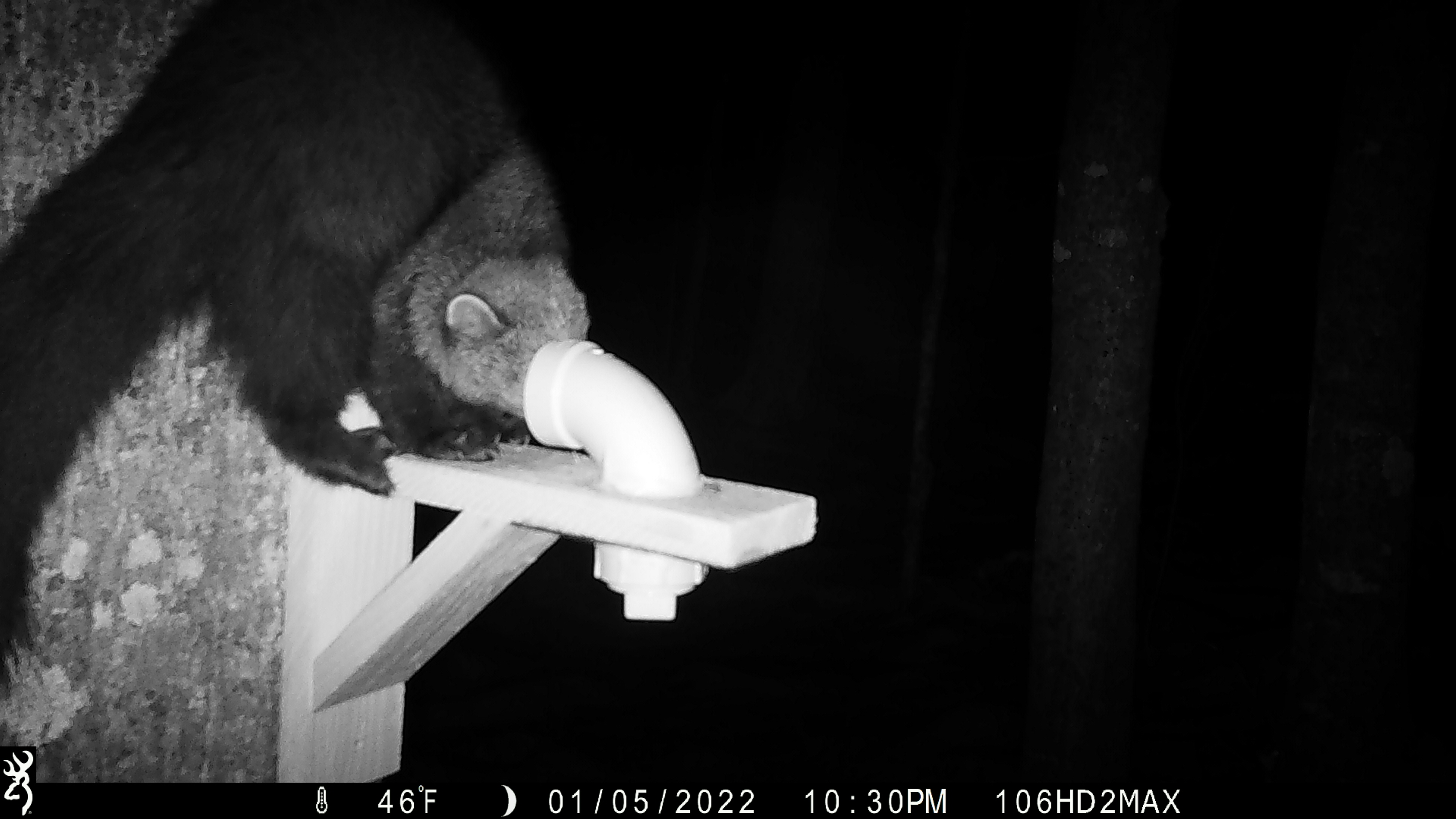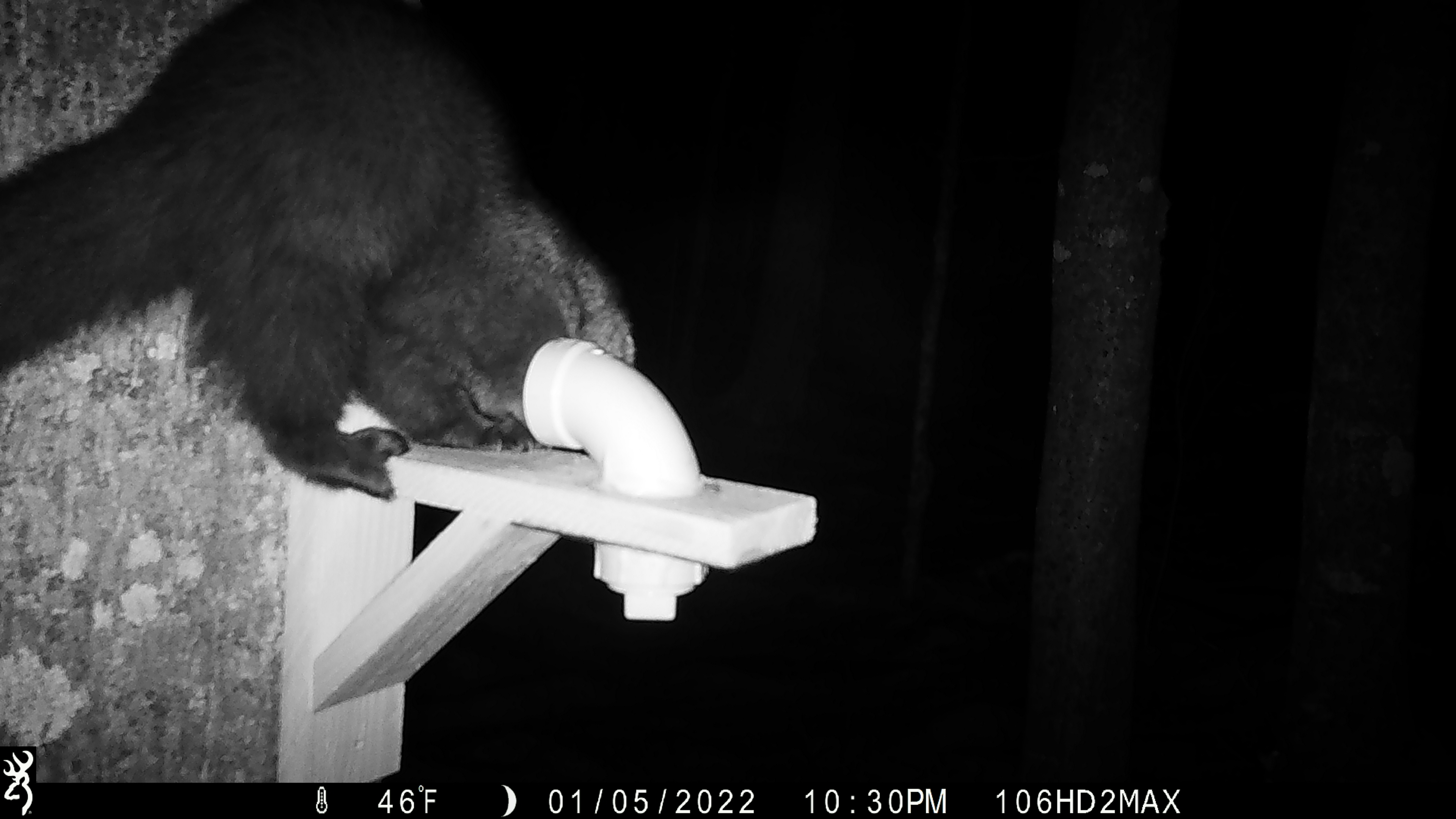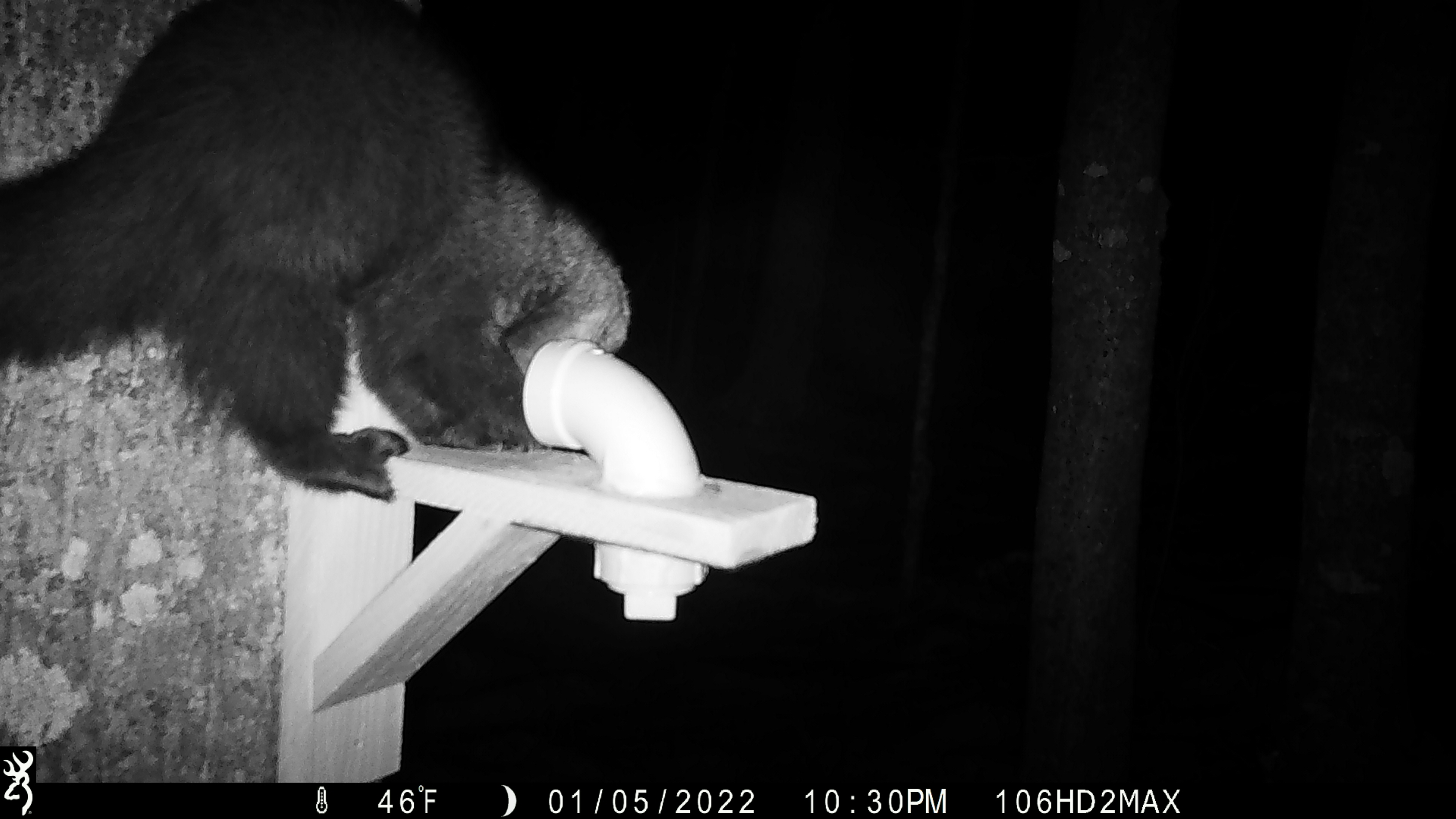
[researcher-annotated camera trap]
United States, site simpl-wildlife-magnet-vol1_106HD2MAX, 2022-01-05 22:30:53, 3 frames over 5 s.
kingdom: Animalia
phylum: Chordata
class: Mammalia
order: Carnivora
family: Mustelidae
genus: Pekania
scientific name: Pekania pennanti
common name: fisher